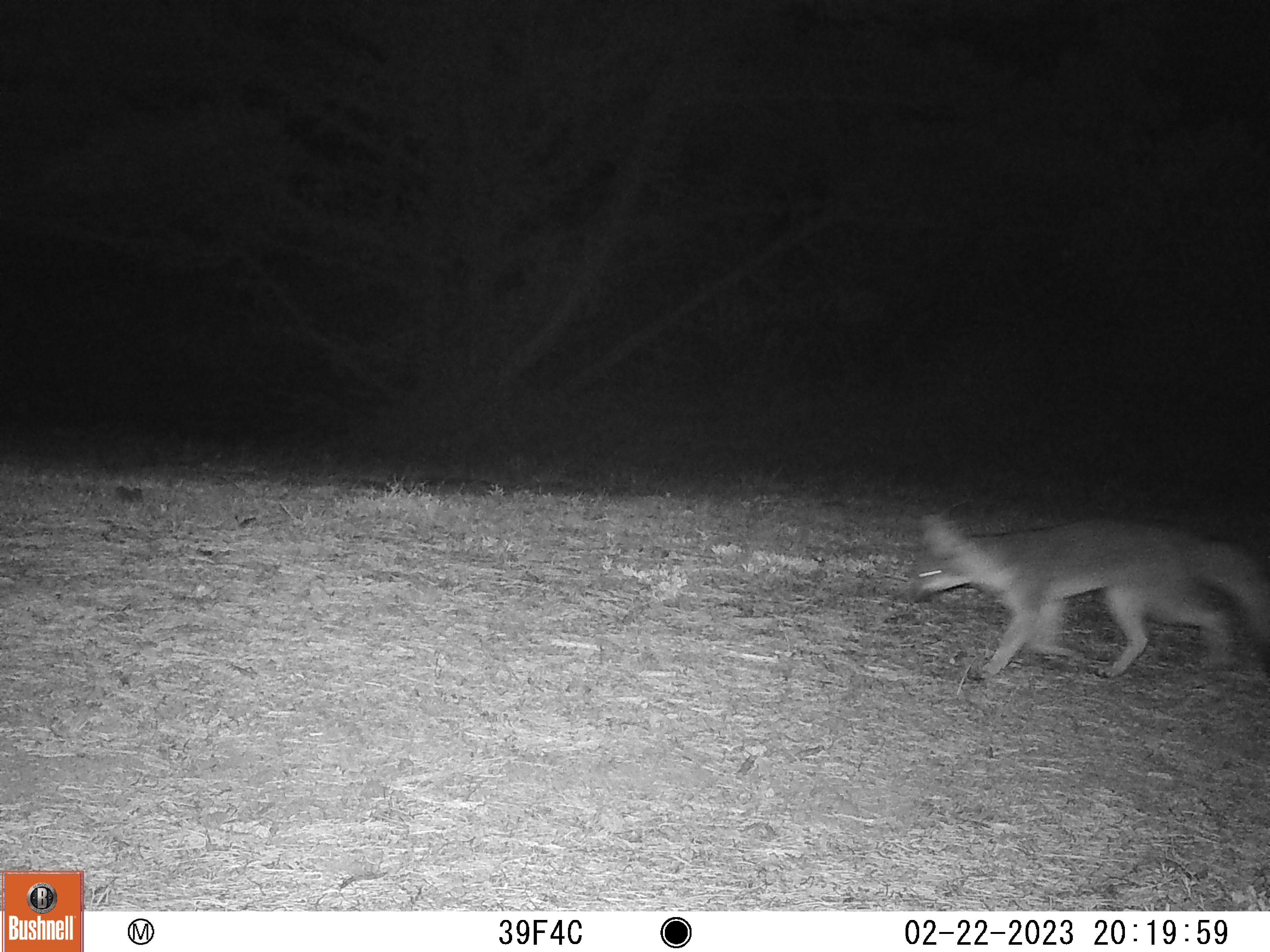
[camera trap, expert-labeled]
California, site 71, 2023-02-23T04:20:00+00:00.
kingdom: Animalia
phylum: Chordata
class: Mammalia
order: Carnivora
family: Canidae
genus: Urocyon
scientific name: Urocyon cinereoargenteus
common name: gray fox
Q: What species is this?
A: Gray fox (Urocyon cinereoargenteus).